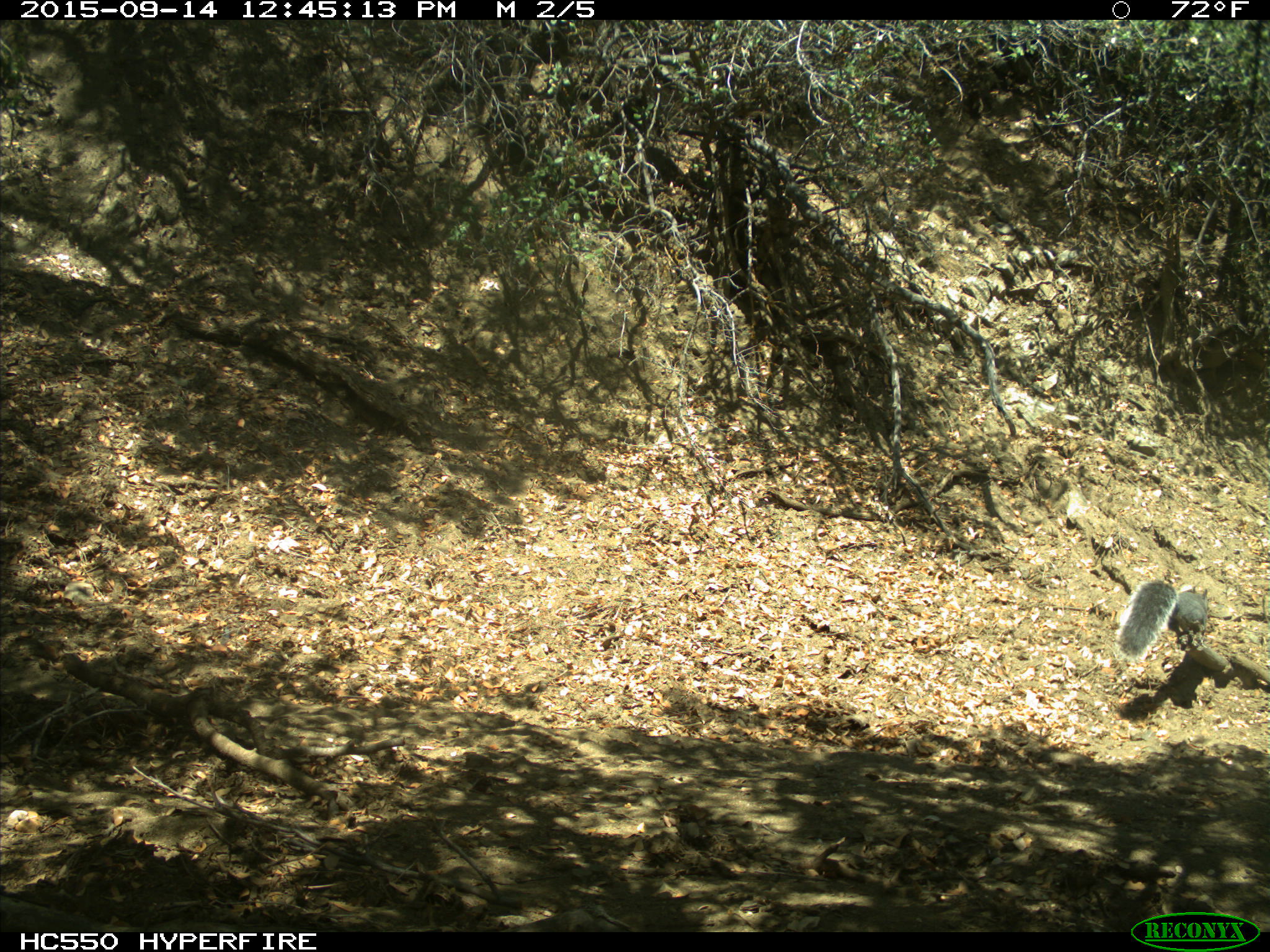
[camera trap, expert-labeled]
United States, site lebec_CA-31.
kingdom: Animalia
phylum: Chordata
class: Mammalia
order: Rodentia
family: Sciuridae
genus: Sciurus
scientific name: Sciurus carolinensis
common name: eastern gray squirrel